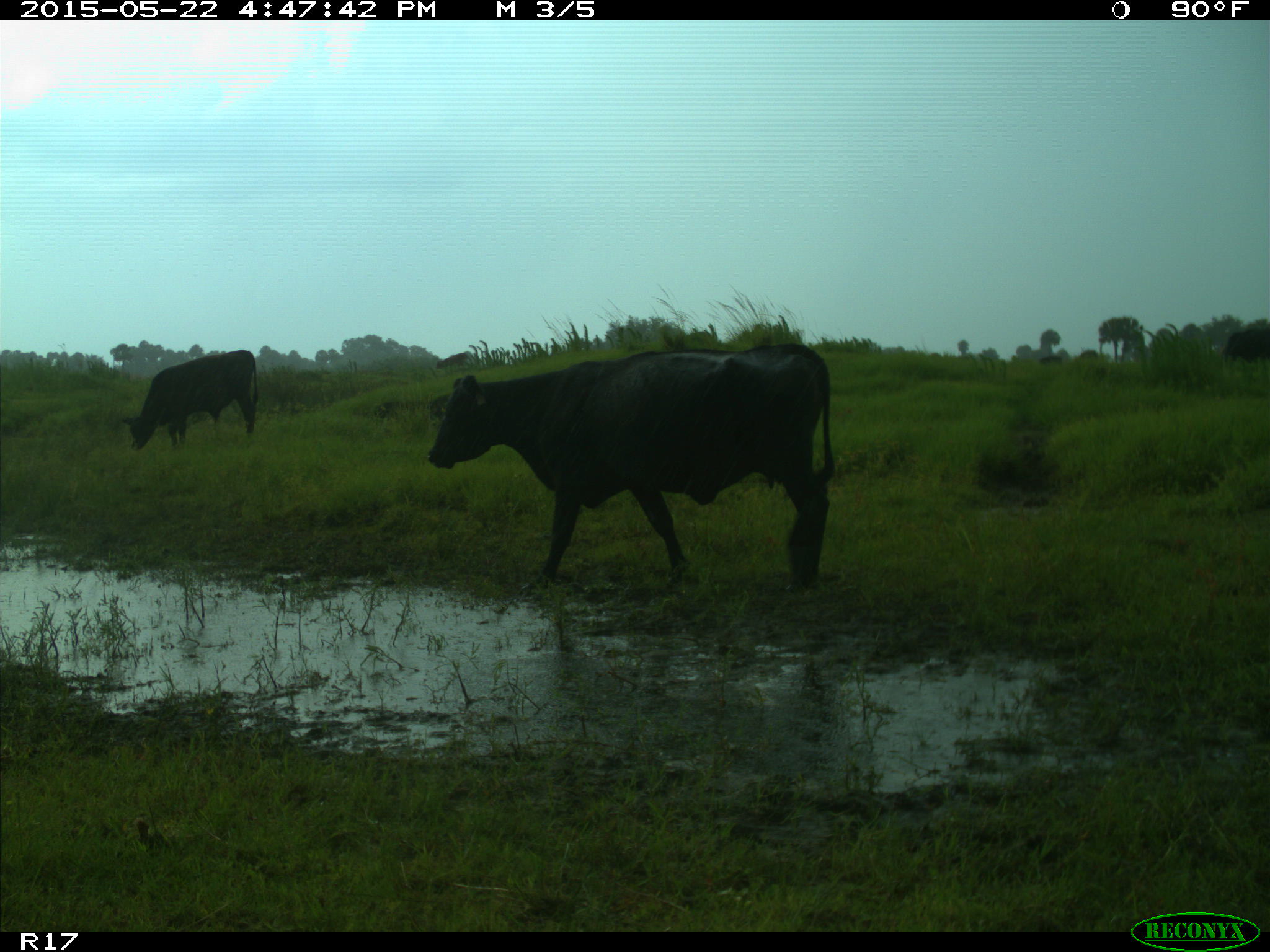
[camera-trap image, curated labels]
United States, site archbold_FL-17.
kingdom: Animalia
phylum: Chordata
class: Mammalia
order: Artiodactyla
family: Bovidae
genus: Bos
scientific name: Bos taurus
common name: domestic cow